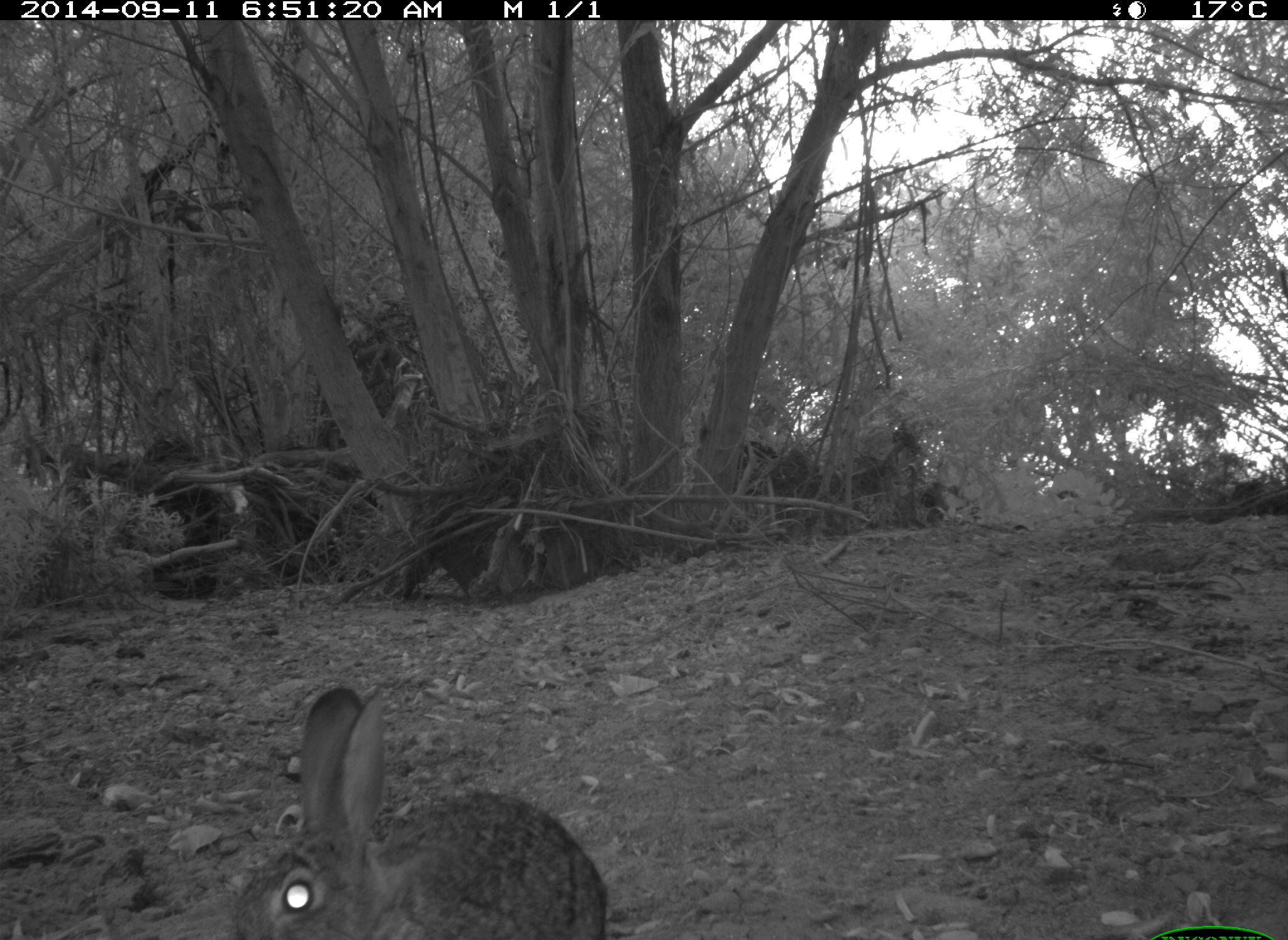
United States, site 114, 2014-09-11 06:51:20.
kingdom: Animalia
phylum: Chordata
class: Mammalia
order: Lagomorpha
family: Leporidae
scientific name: Leporidae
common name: rabbits and hares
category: rabbit